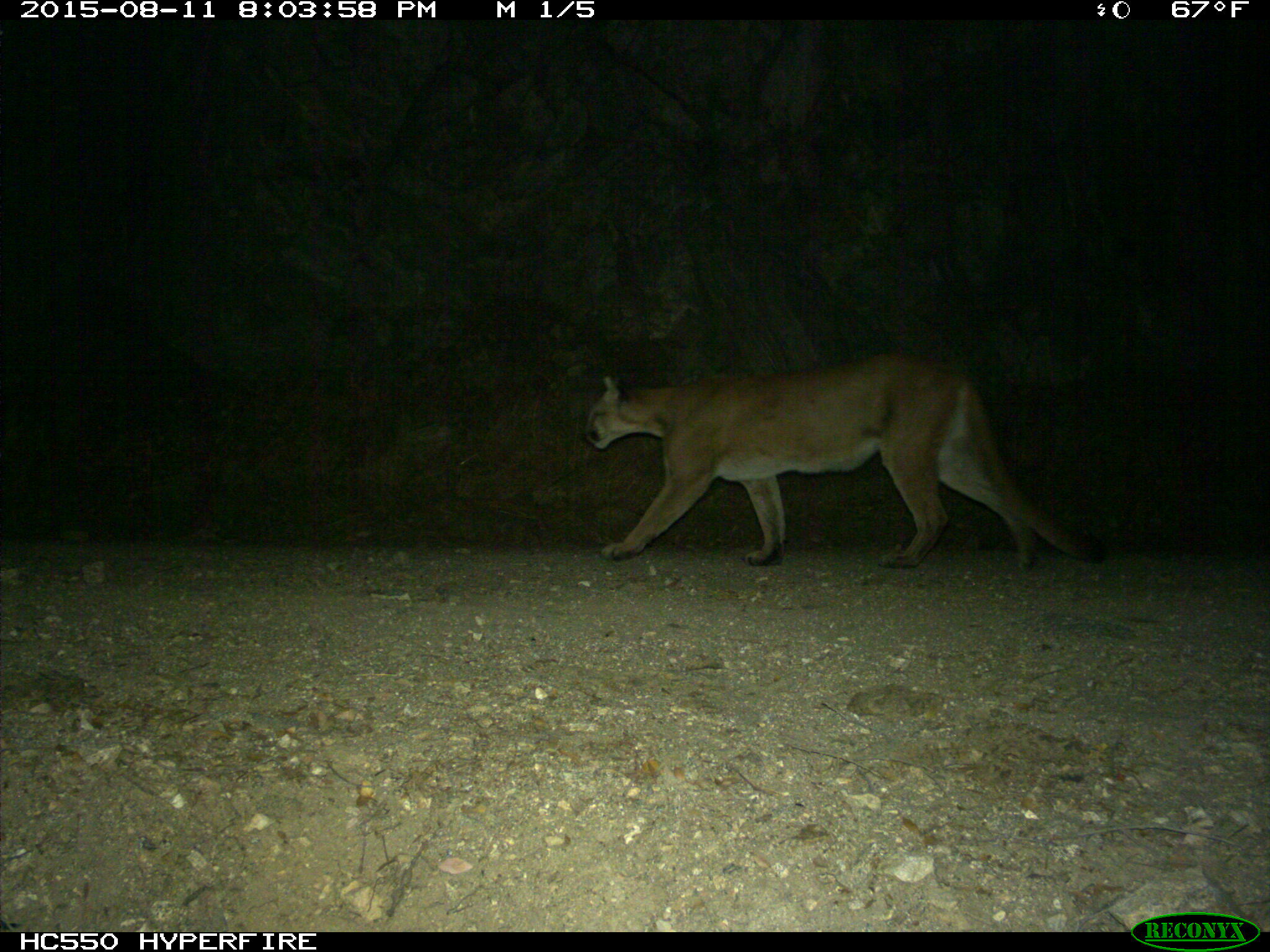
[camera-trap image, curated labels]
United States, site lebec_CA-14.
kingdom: Animalia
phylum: Chordata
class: Mammalia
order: Carnivora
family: Felidae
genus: Puma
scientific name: Puma concolor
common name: mountain lion